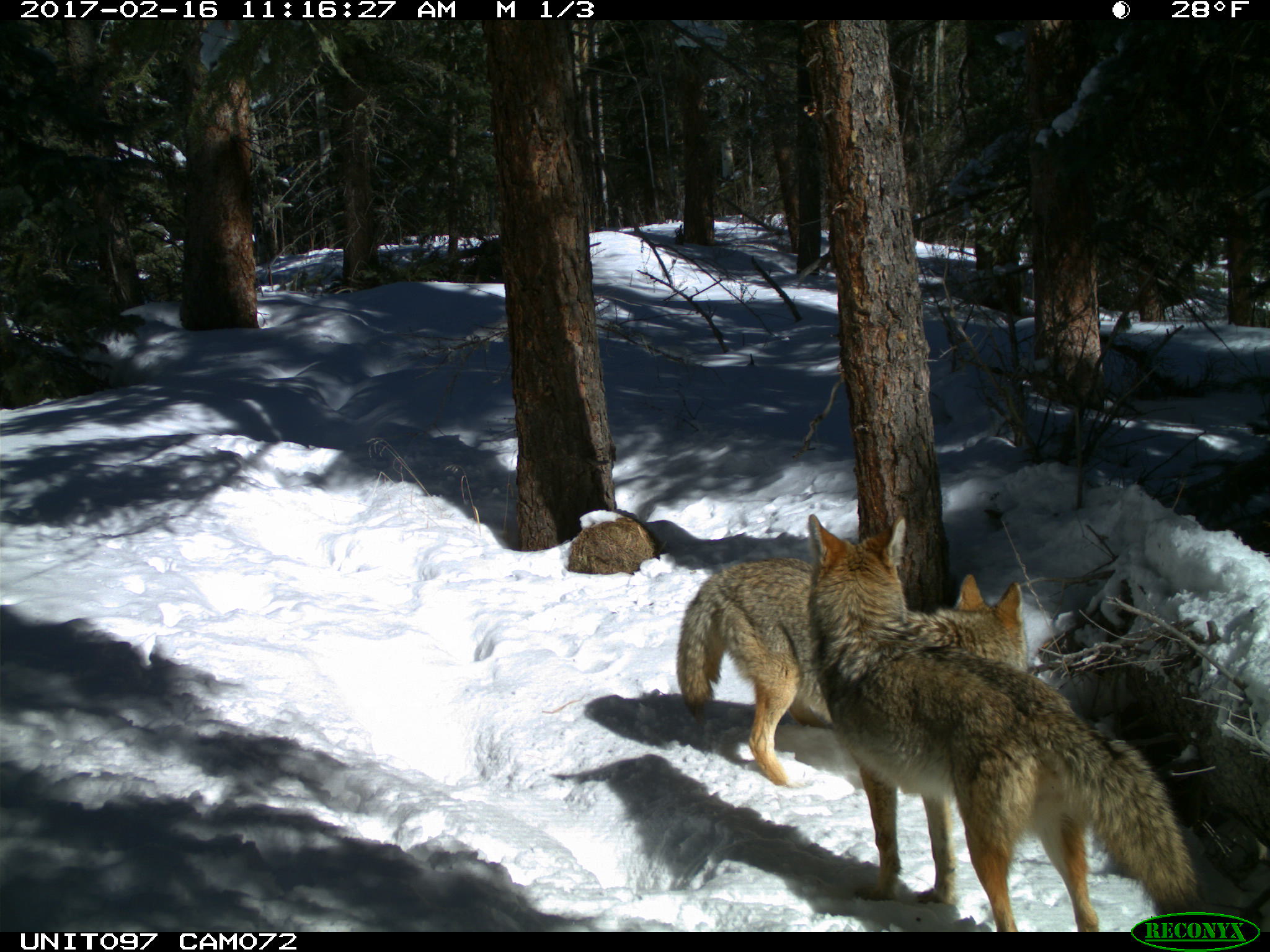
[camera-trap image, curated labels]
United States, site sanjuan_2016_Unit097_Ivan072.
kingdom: Animalia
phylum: Chordata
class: Mammalia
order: Carnivora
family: Canidae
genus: Canis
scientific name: Canis latrans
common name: coyote